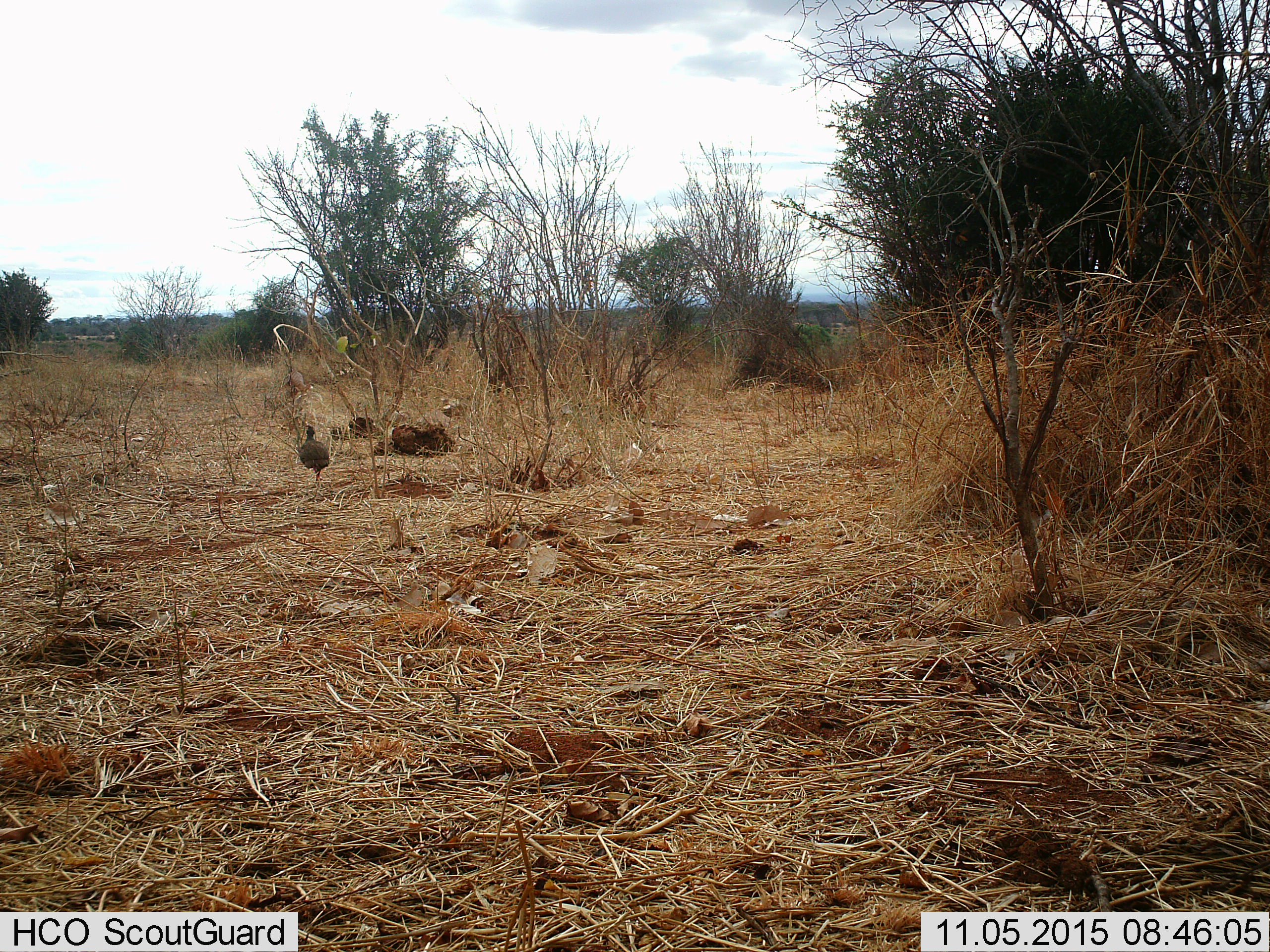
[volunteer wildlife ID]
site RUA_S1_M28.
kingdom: Animalia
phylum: Chordata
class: Aves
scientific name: Aves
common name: bird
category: birdother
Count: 1.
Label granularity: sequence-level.